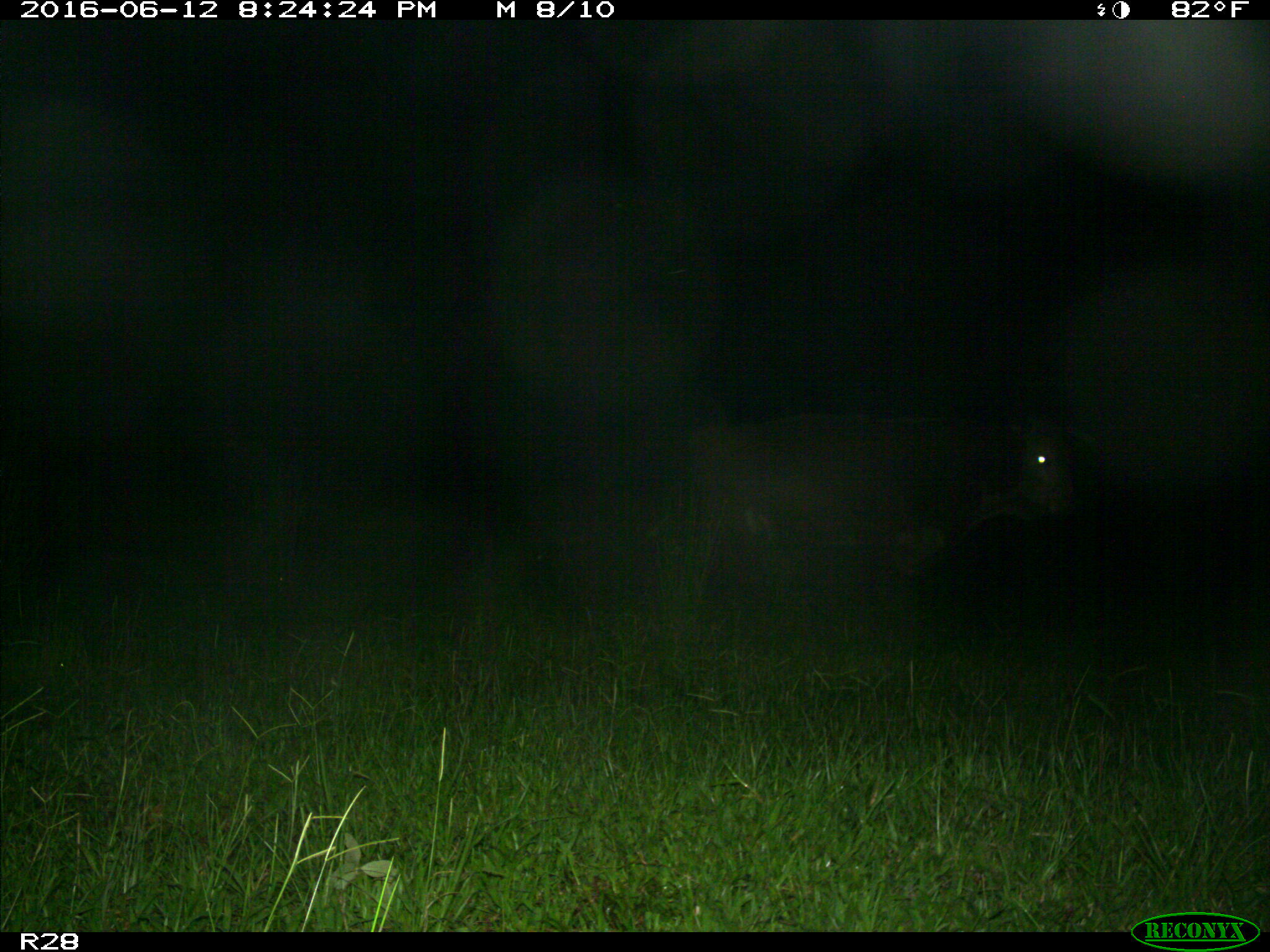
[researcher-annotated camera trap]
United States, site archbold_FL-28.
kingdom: Animalia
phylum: Chordata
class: Mammalia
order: Artiodactyla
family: Bovidae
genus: Bos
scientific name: Bos taurus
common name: domestic cow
Bos taurus (domestic cow).